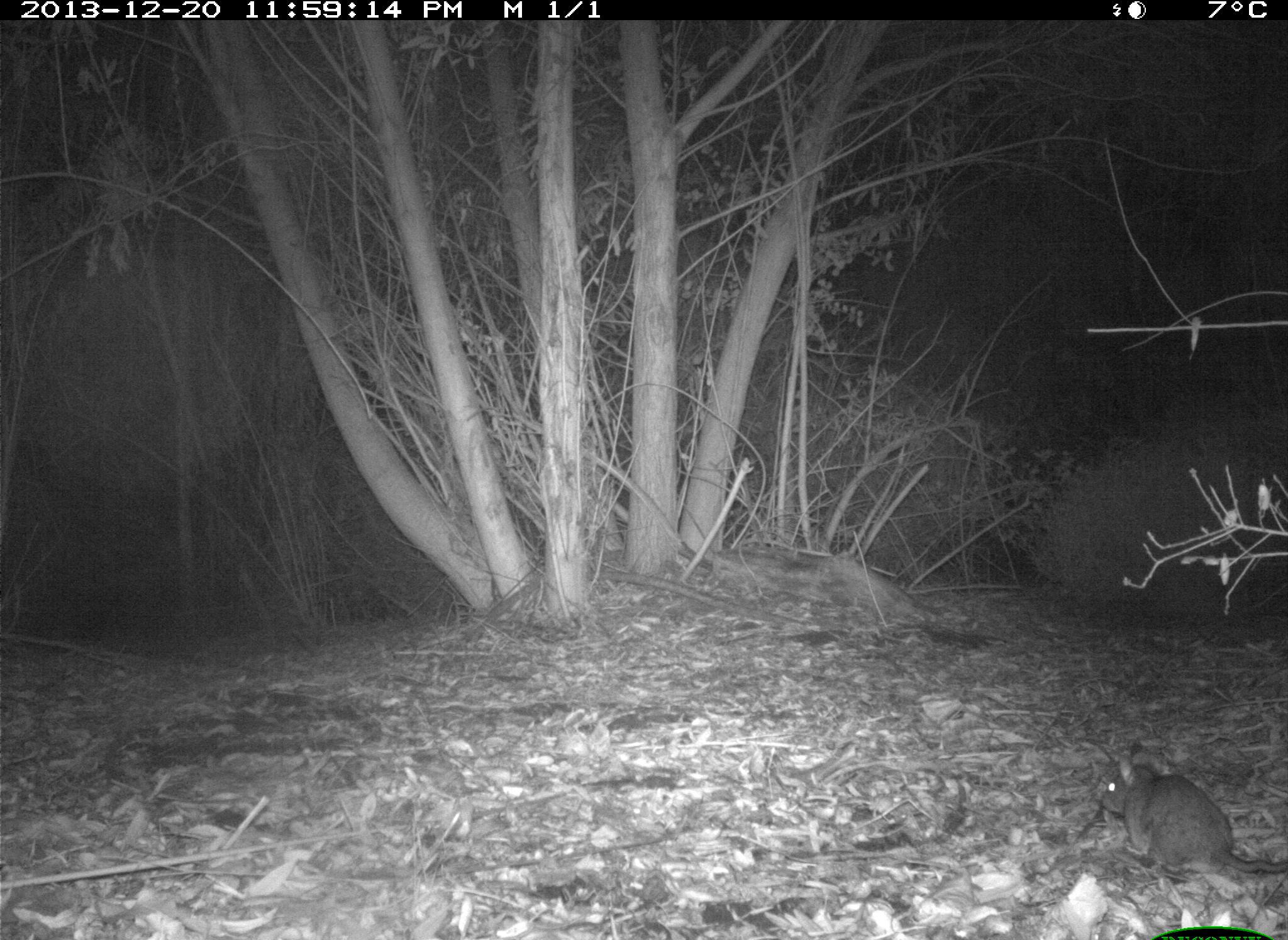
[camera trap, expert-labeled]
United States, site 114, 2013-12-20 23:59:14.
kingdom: Animalia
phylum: Chordata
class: Mammalia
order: Rodentia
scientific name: Rodentia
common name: rodent